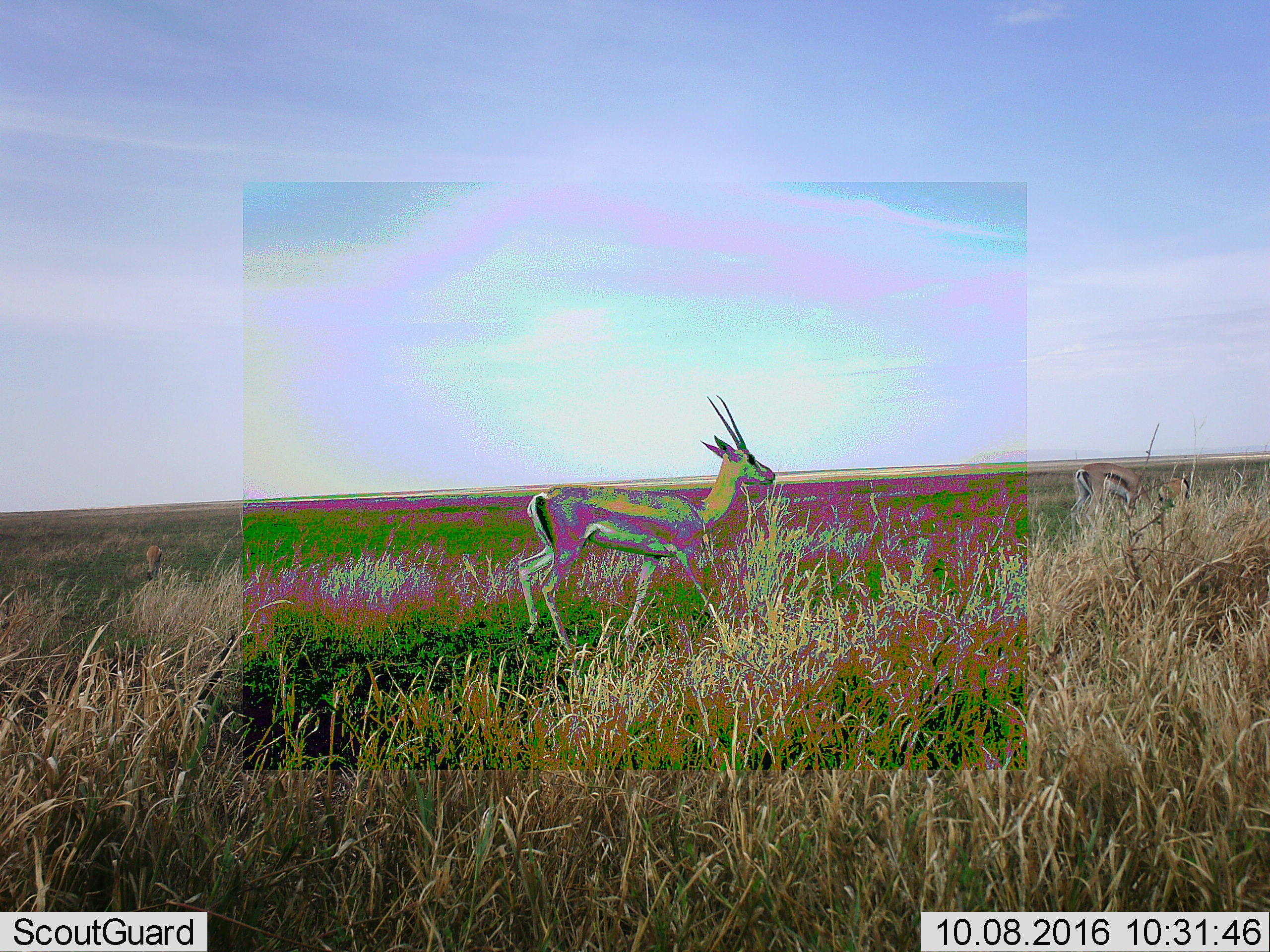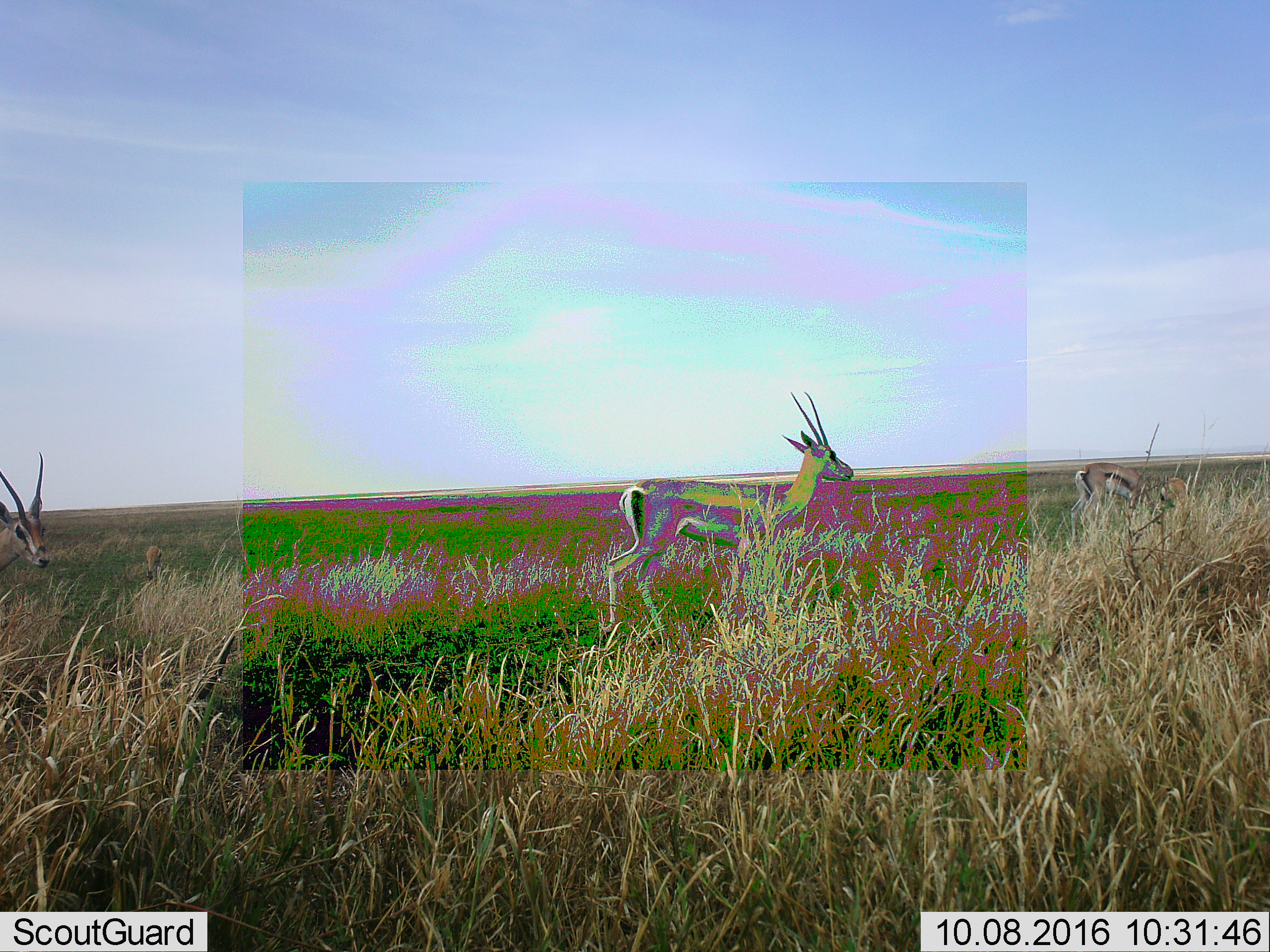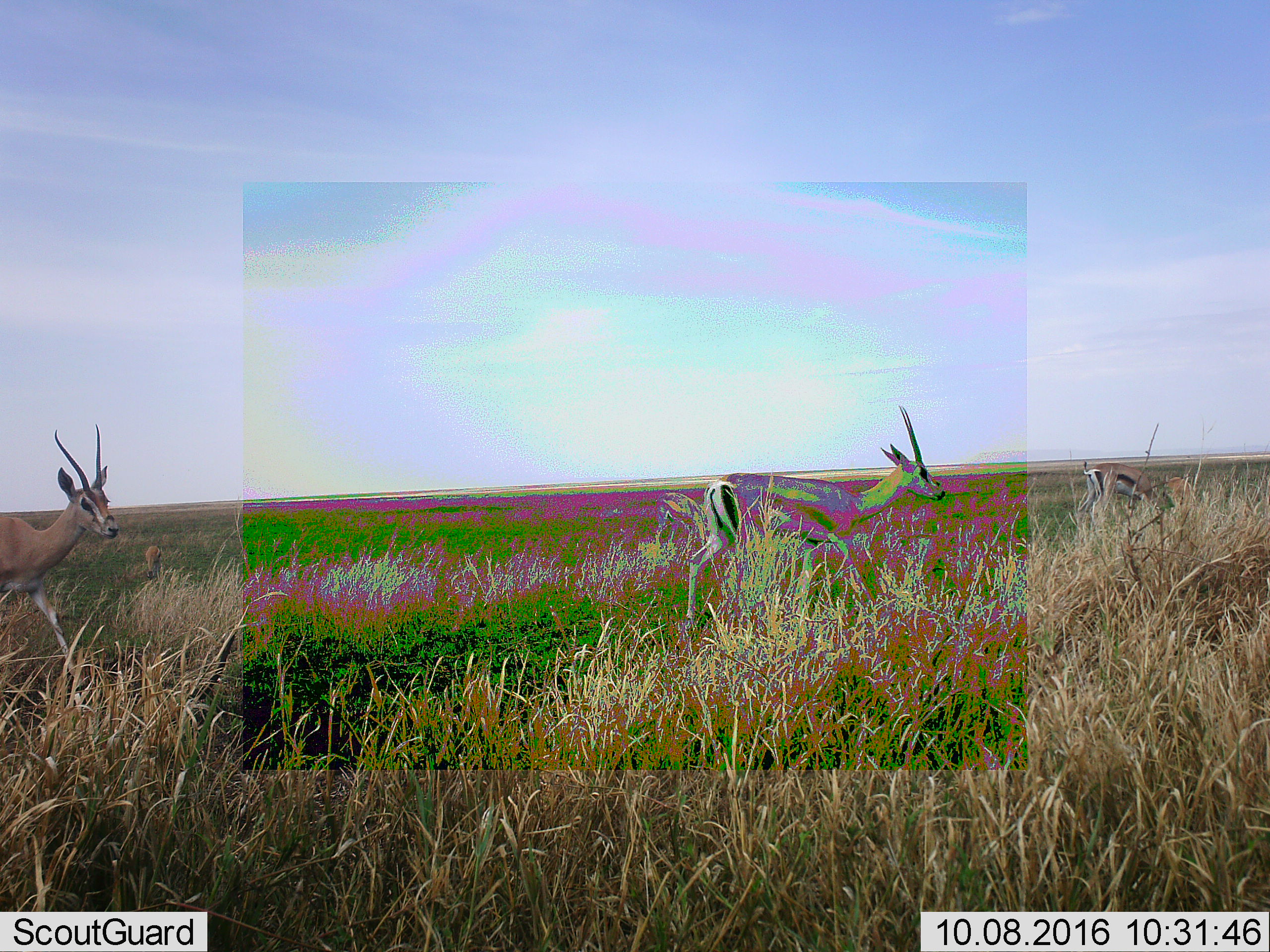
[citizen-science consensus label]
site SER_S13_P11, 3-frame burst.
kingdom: Animalia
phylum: Chordata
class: Mammalia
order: Artiodactyla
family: Bovidae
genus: Eudorcas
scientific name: Eudorcas thomsonii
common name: thomson's gazelle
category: gazellethomsons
Gazellethomsons (thomson's gazelle) (Eudorcas thomsonii), count 3. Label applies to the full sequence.